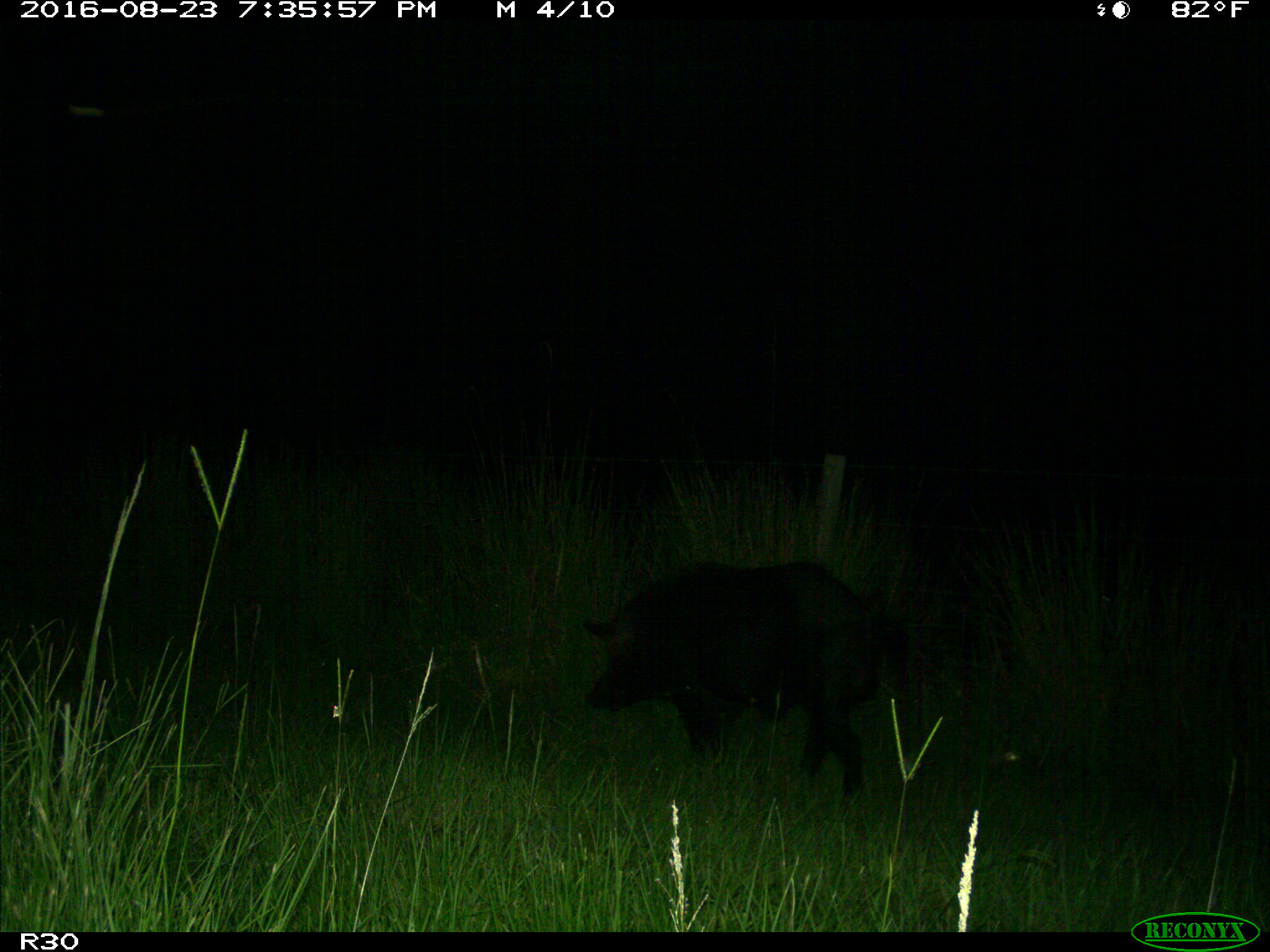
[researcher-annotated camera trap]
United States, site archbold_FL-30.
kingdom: Animalia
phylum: Chordata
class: Mammalia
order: Artiodactyla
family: Suidae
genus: Sus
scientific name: Sus scrofa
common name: wild boar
Sus scrofa (wild boar).